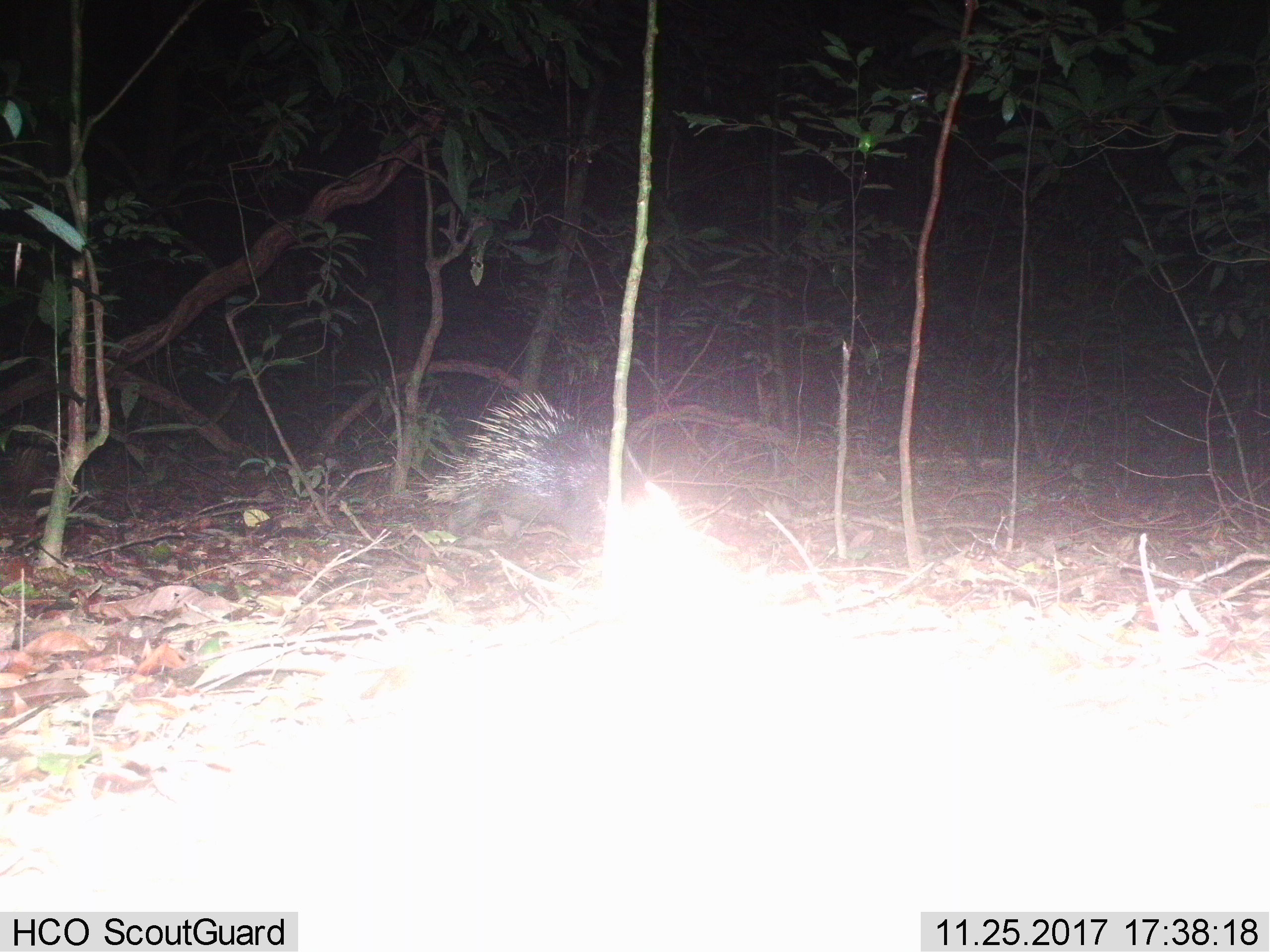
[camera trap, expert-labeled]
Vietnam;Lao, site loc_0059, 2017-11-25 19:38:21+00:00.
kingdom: Animalia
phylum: Chordata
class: Mammalia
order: Rodentia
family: Hystricidae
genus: Hystrix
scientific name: Hystrix brachyura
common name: malayan porcupine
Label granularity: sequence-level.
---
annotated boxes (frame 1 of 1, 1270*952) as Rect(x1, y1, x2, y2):
malayan porcupine: Rect(408, 389, 671, 536)